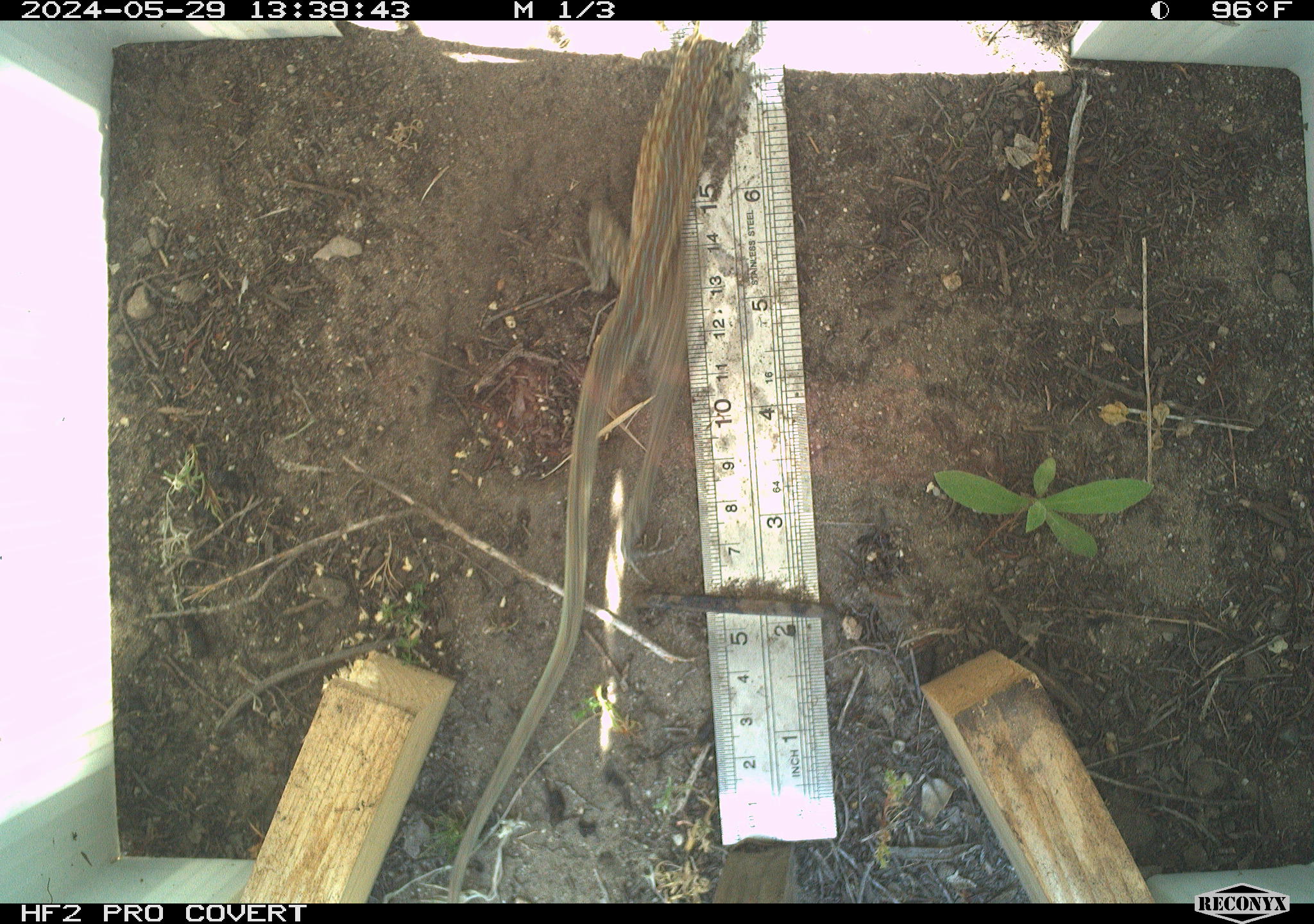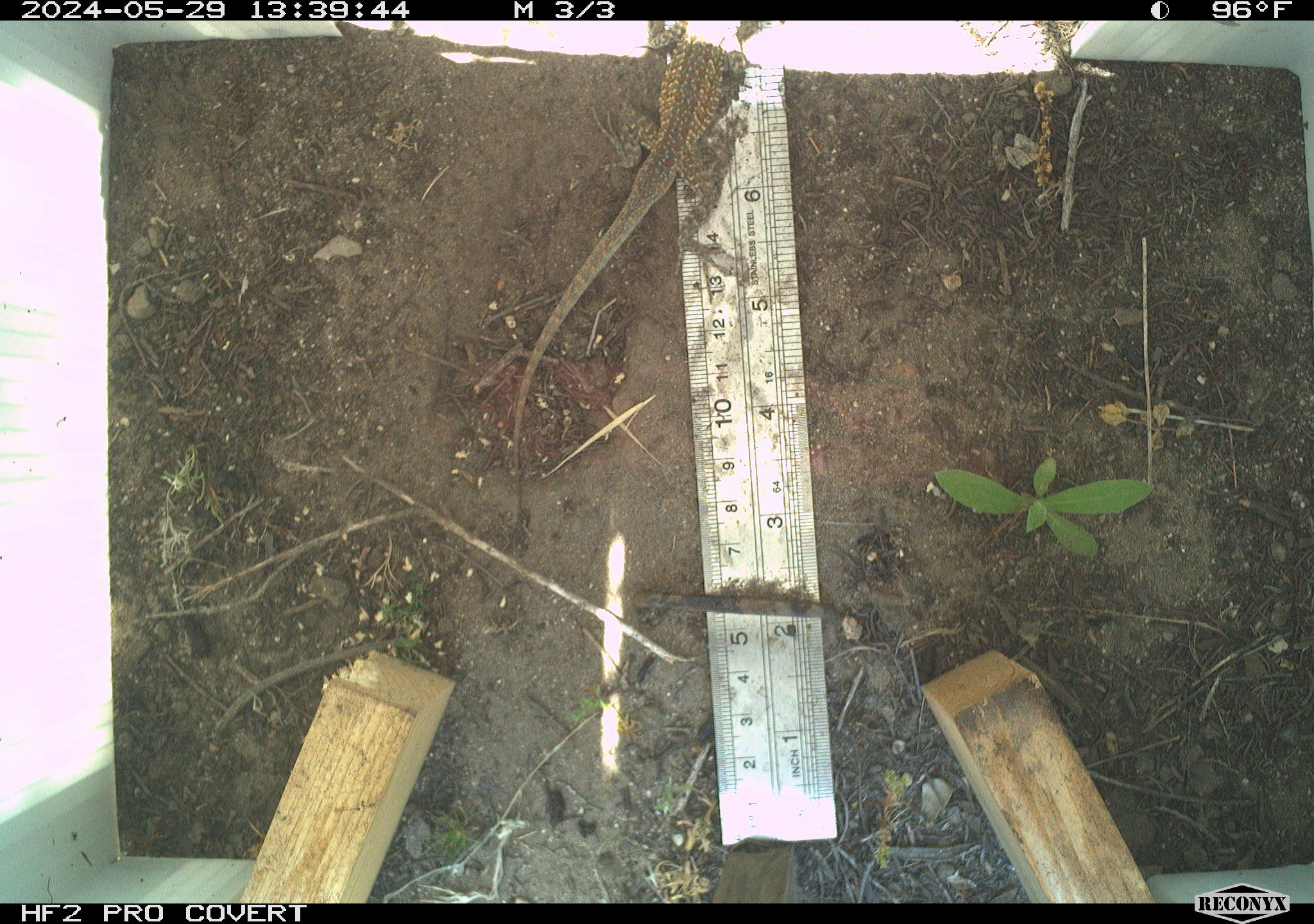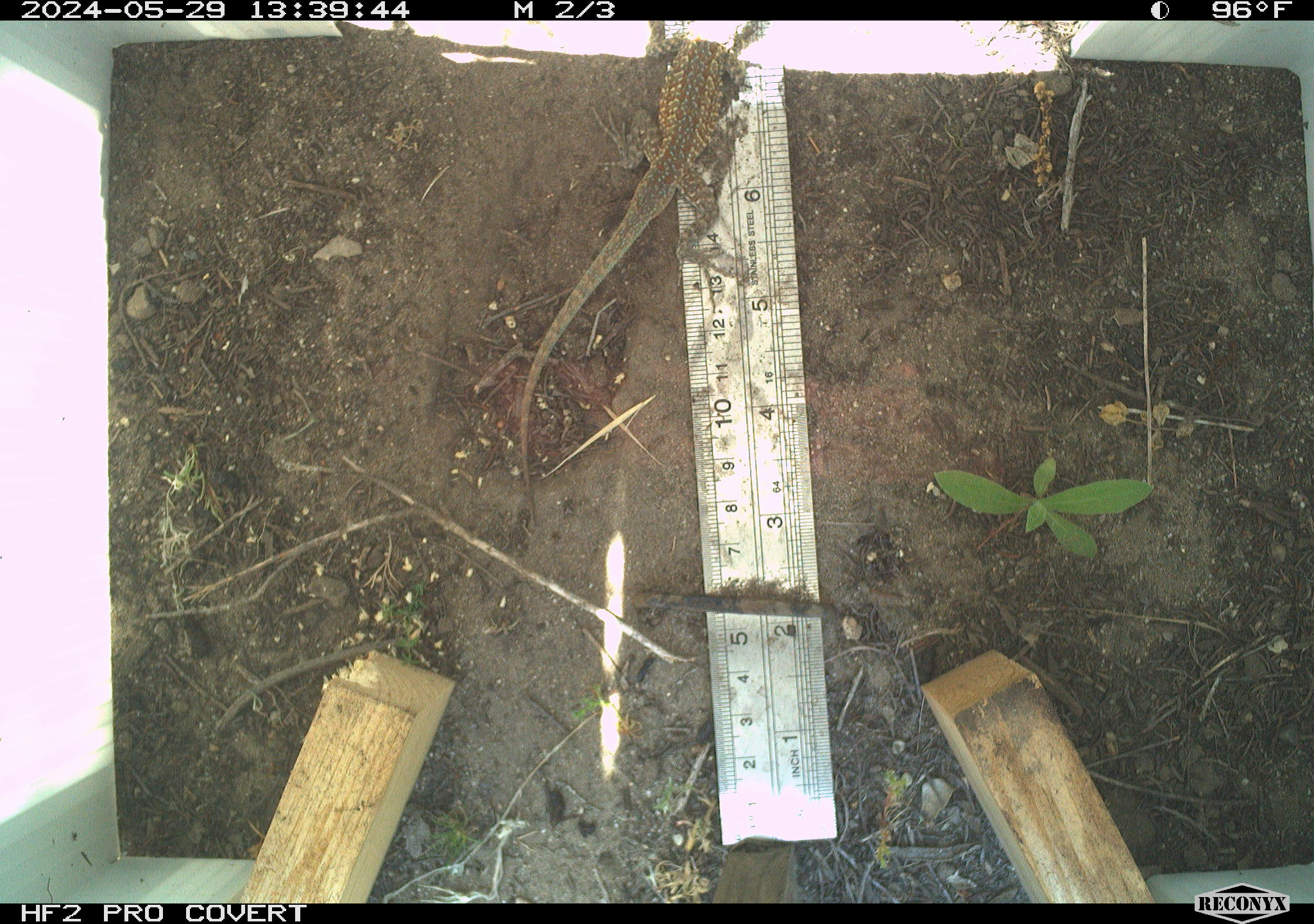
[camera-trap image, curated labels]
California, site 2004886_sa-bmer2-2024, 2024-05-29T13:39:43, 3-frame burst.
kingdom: Animalia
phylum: Chordata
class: Reptilia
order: Squamata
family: Phrynosomatidae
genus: Uta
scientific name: Uta stansburiana elegans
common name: western side-blotched lizard